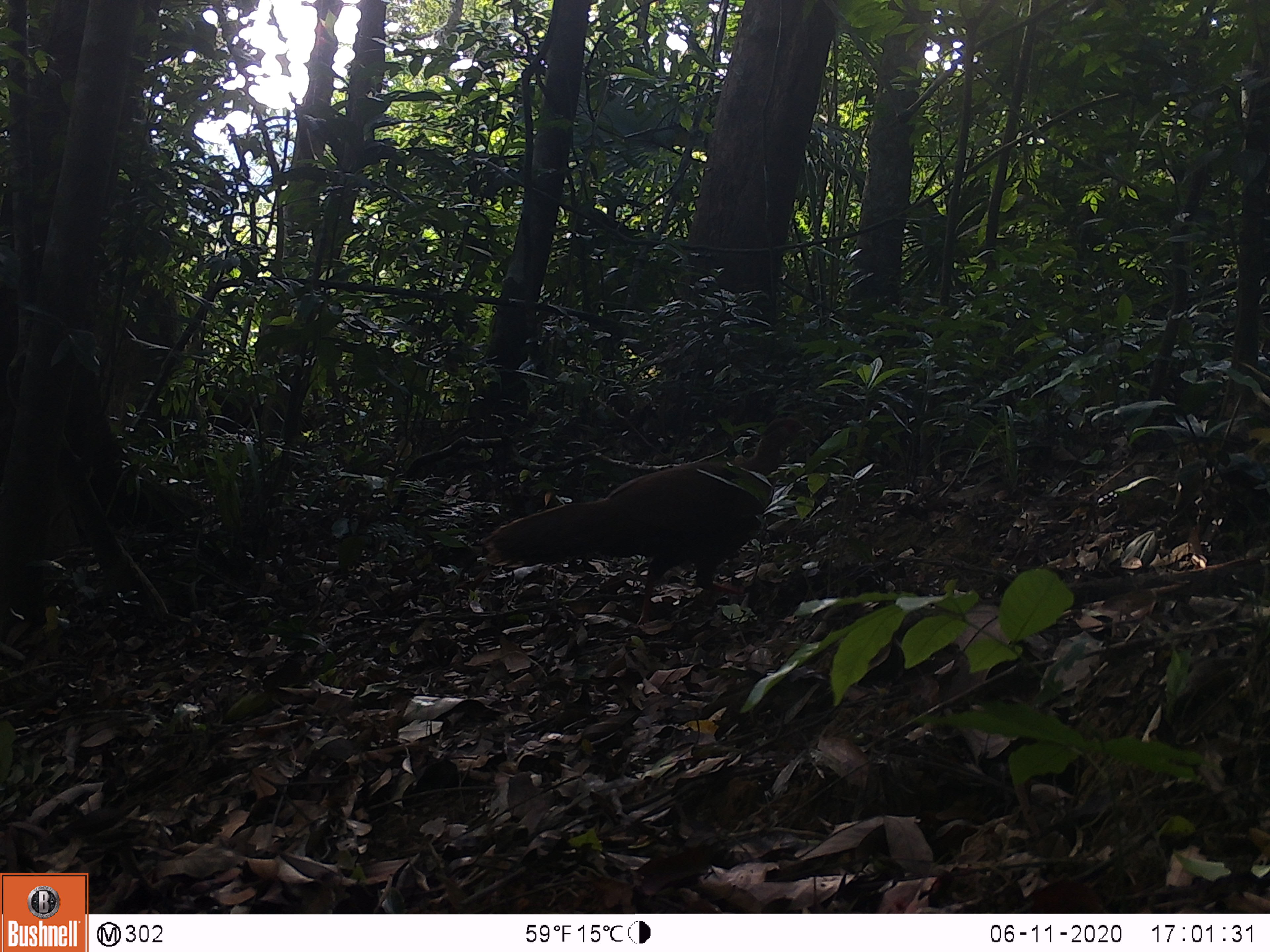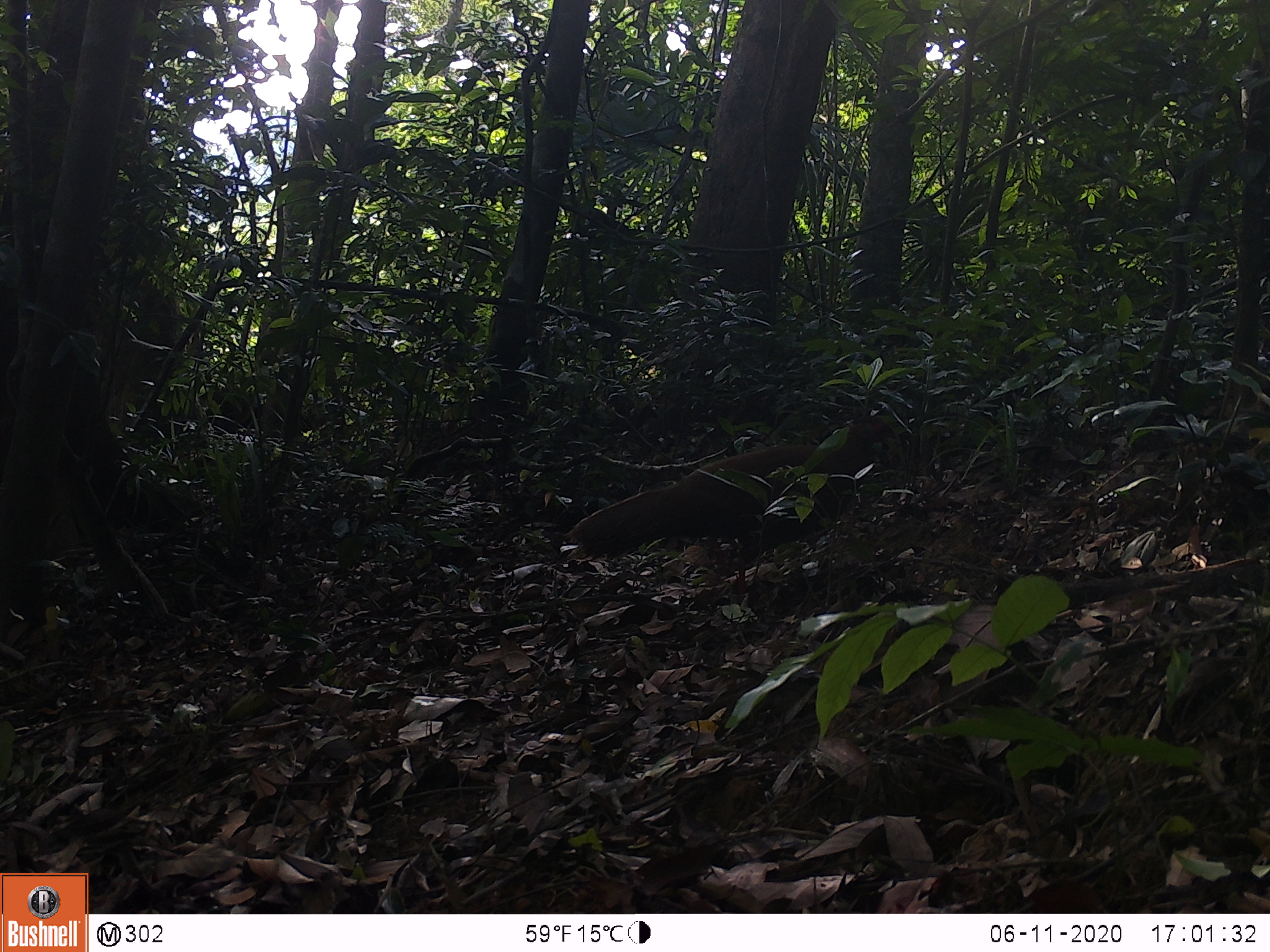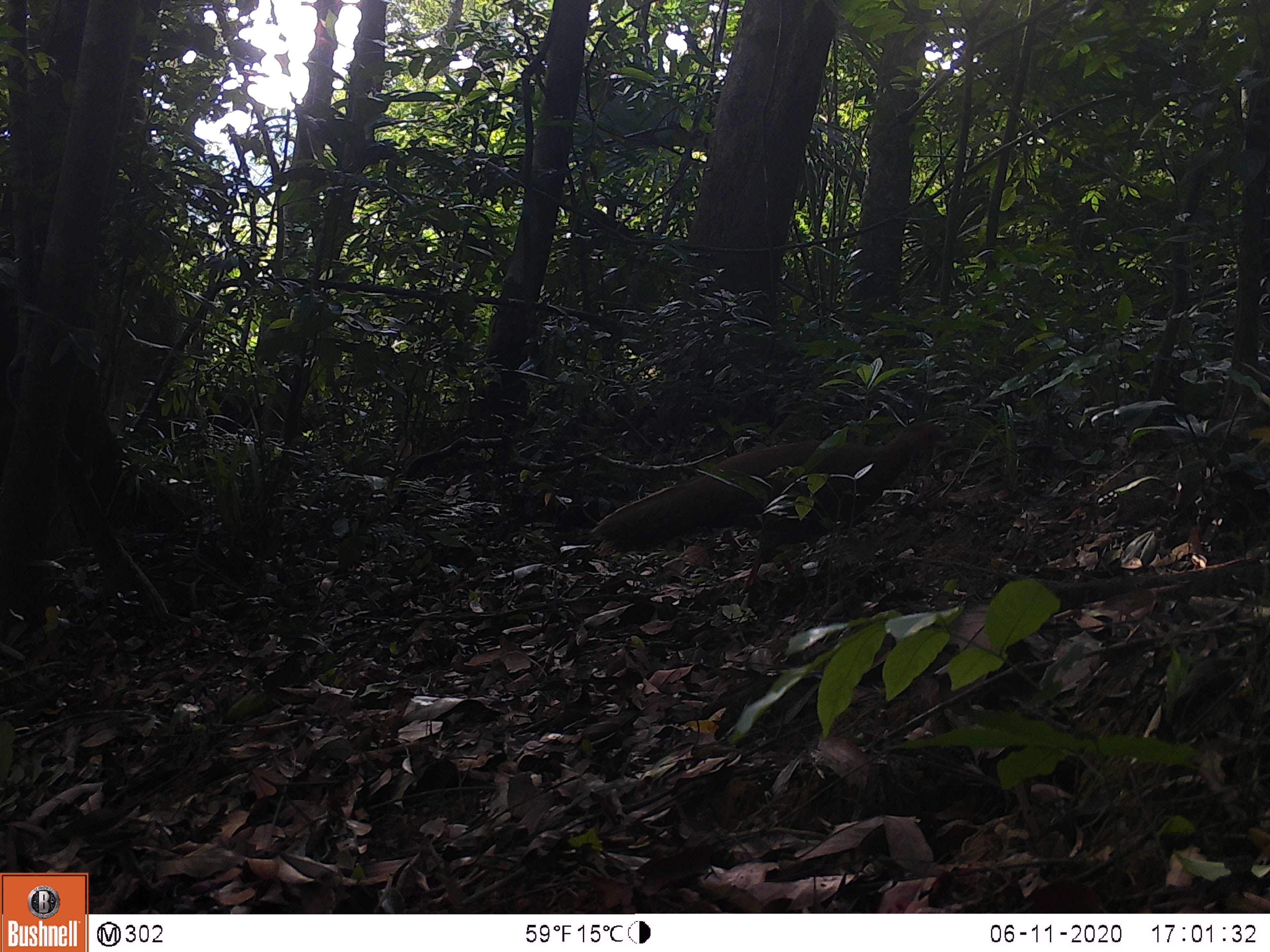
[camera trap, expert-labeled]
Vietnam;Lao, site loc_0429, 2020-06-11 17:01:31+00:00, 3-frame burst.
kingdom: Animalia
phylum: Chordata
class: Aves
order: Galliformes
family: Phasianidae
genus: Lophura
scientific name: Lophura nycthemera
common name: silver pheasant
Silver pheasant (Lophura nycthemera). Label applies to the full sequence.